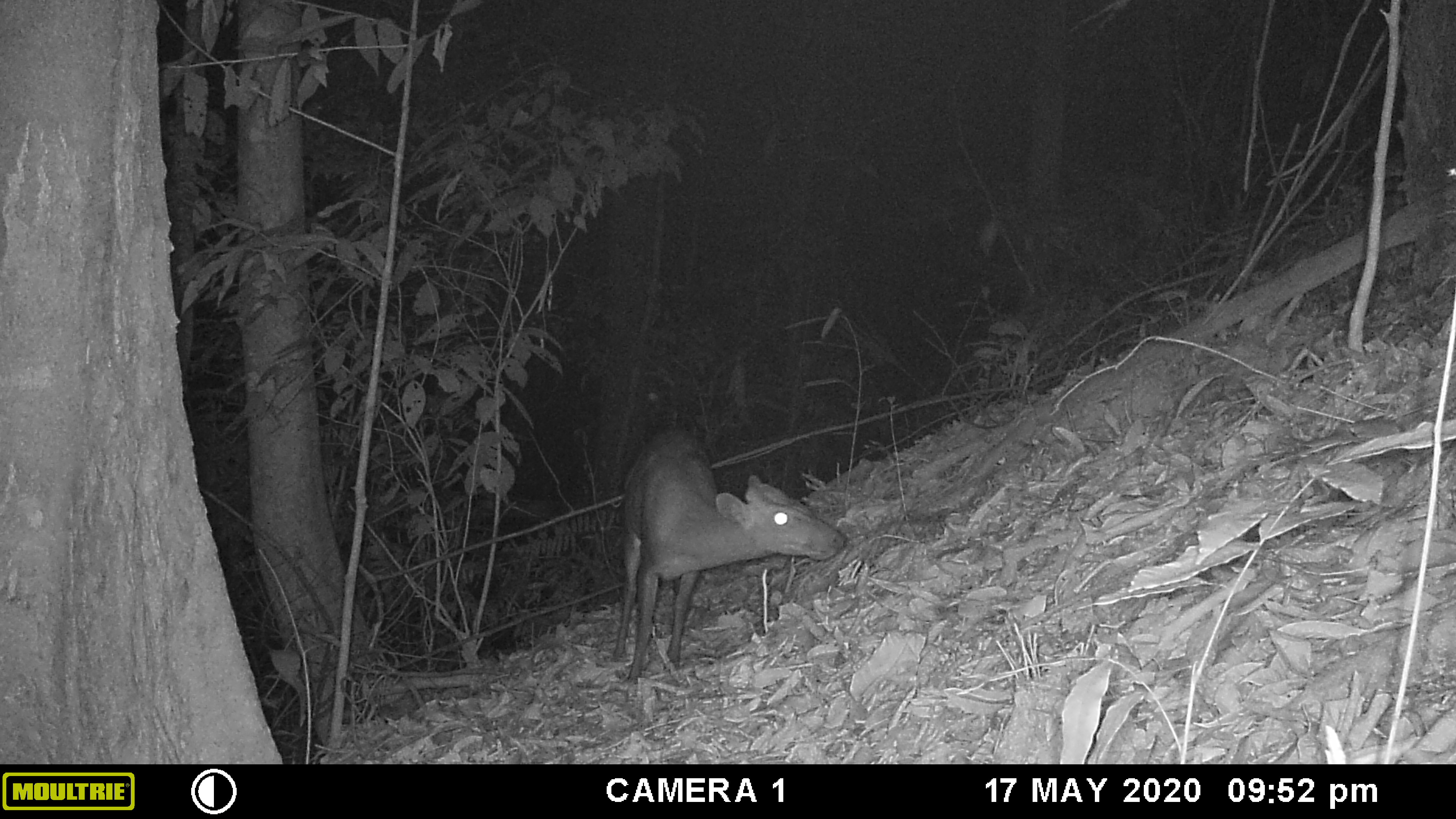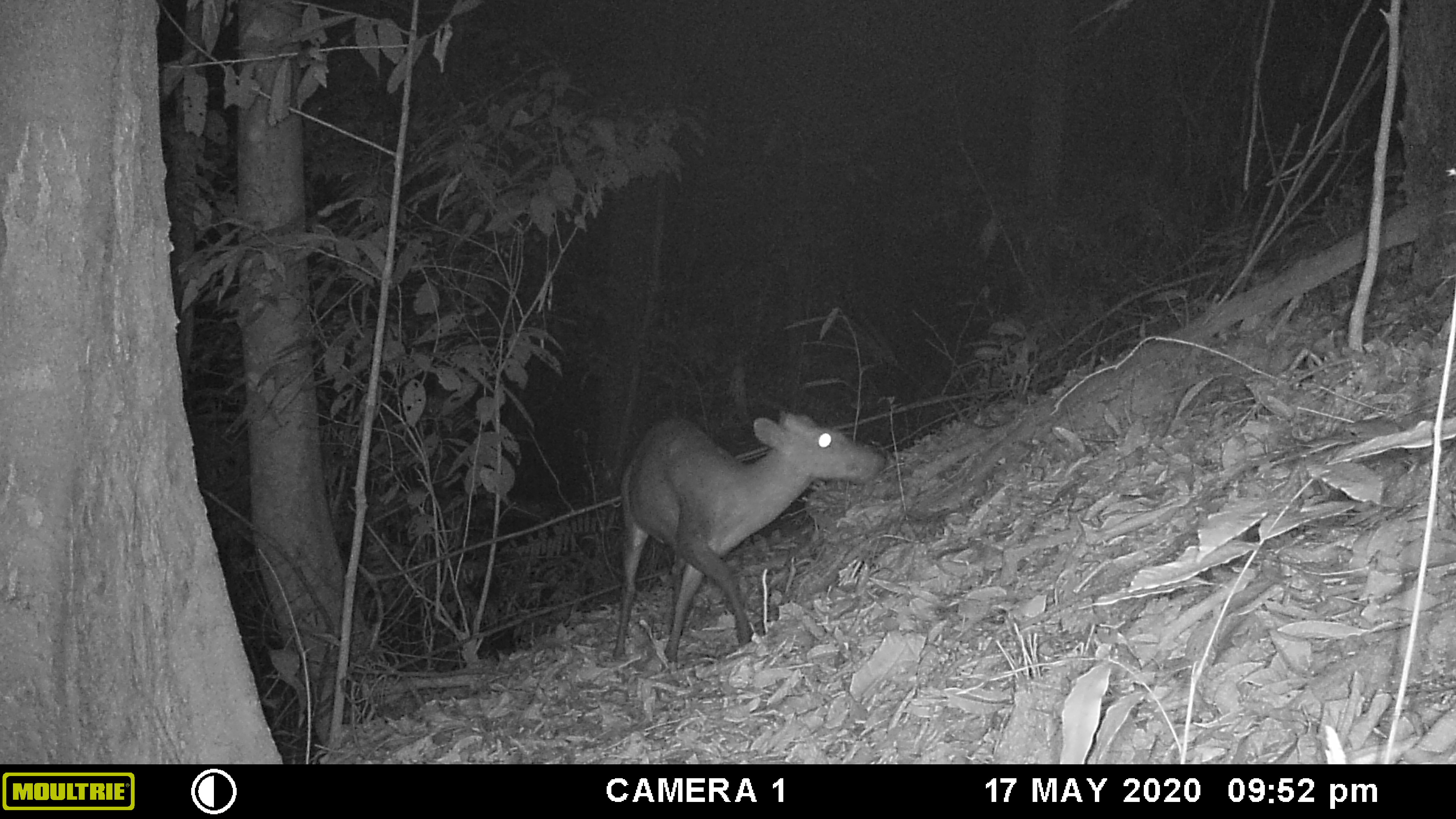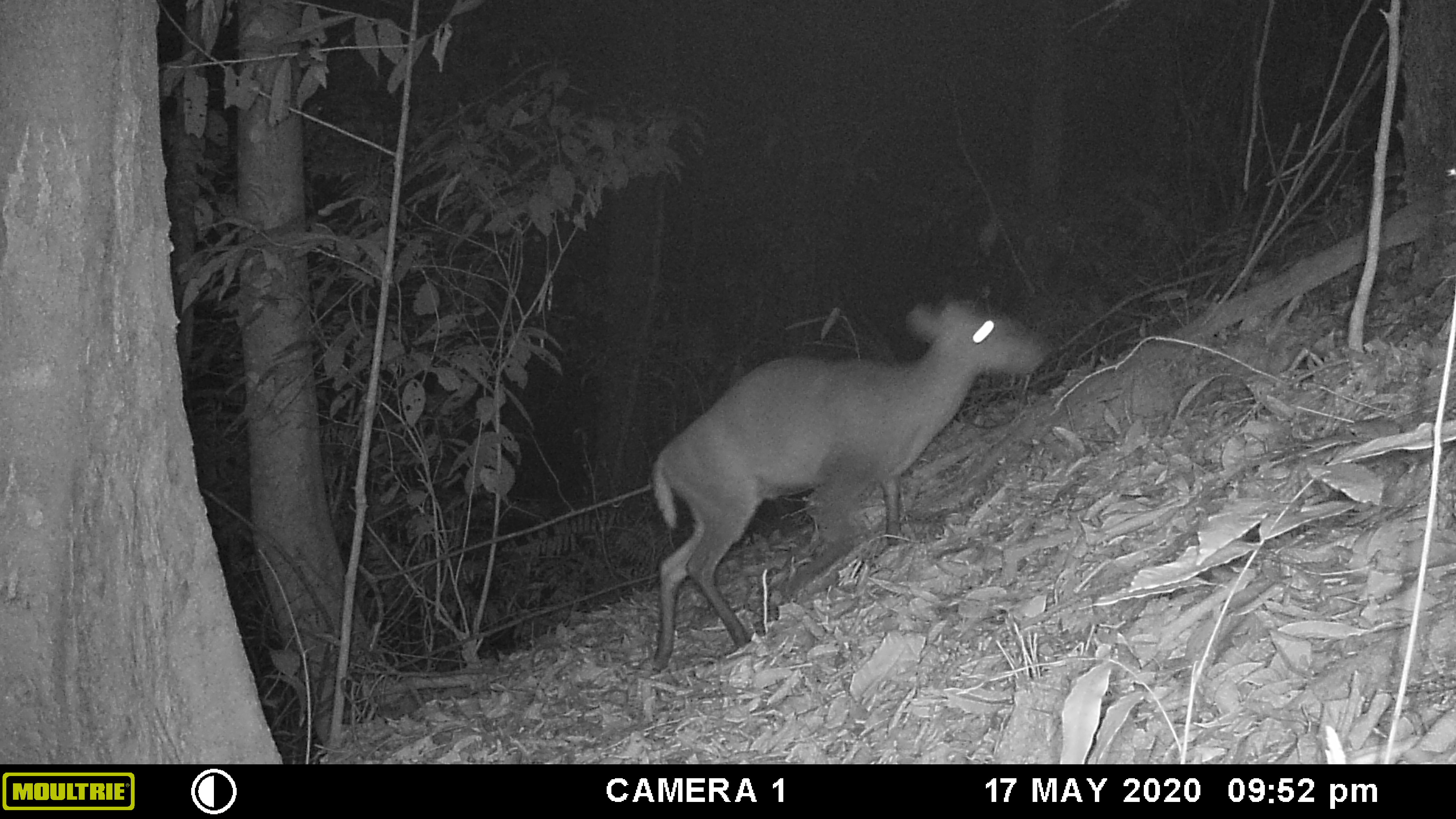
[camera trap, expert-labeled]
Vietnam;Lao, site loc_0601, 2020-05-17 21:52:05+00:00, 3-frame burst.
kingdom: Animalia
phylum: Chordata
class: Mammalia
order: Artiodactyla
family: Cervidae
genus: Muntiacus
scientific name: Muntiacus rooseveltorum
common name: roosevelt's muntjac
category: roosevelts muntjac group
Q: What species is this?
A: Roosevelts muntjac group (roosevelt's muntjac) (Muntiacus rooseveltorum).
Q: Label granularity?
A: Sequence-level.